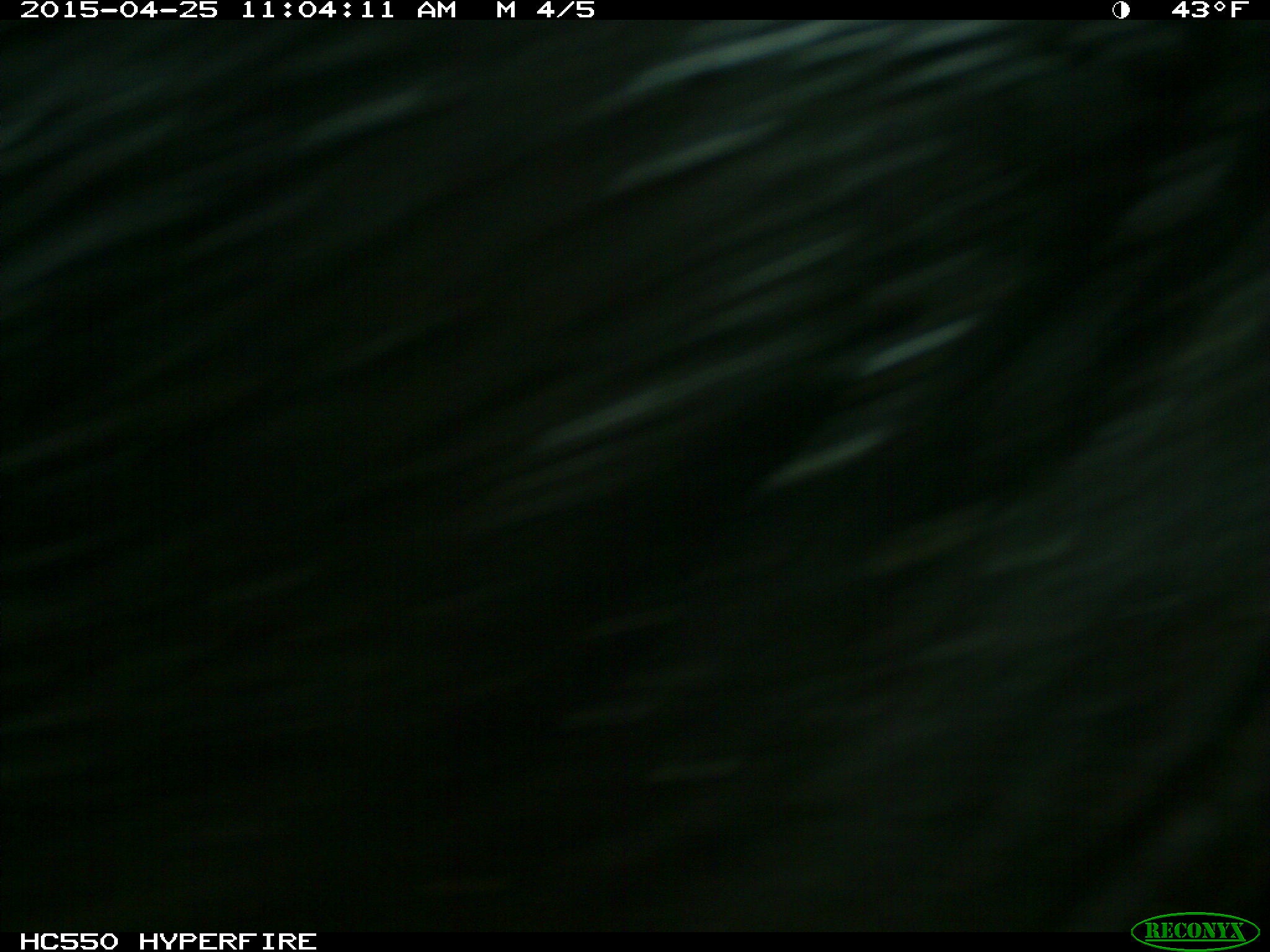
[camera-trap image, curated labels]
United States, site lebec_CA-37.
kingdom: Animalia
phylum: Chordata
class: Mammalia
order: Artiodactyla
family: Bovidae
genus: Bos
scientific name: Bos taurus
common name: domestic cow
Bos taurus (domestic cow).